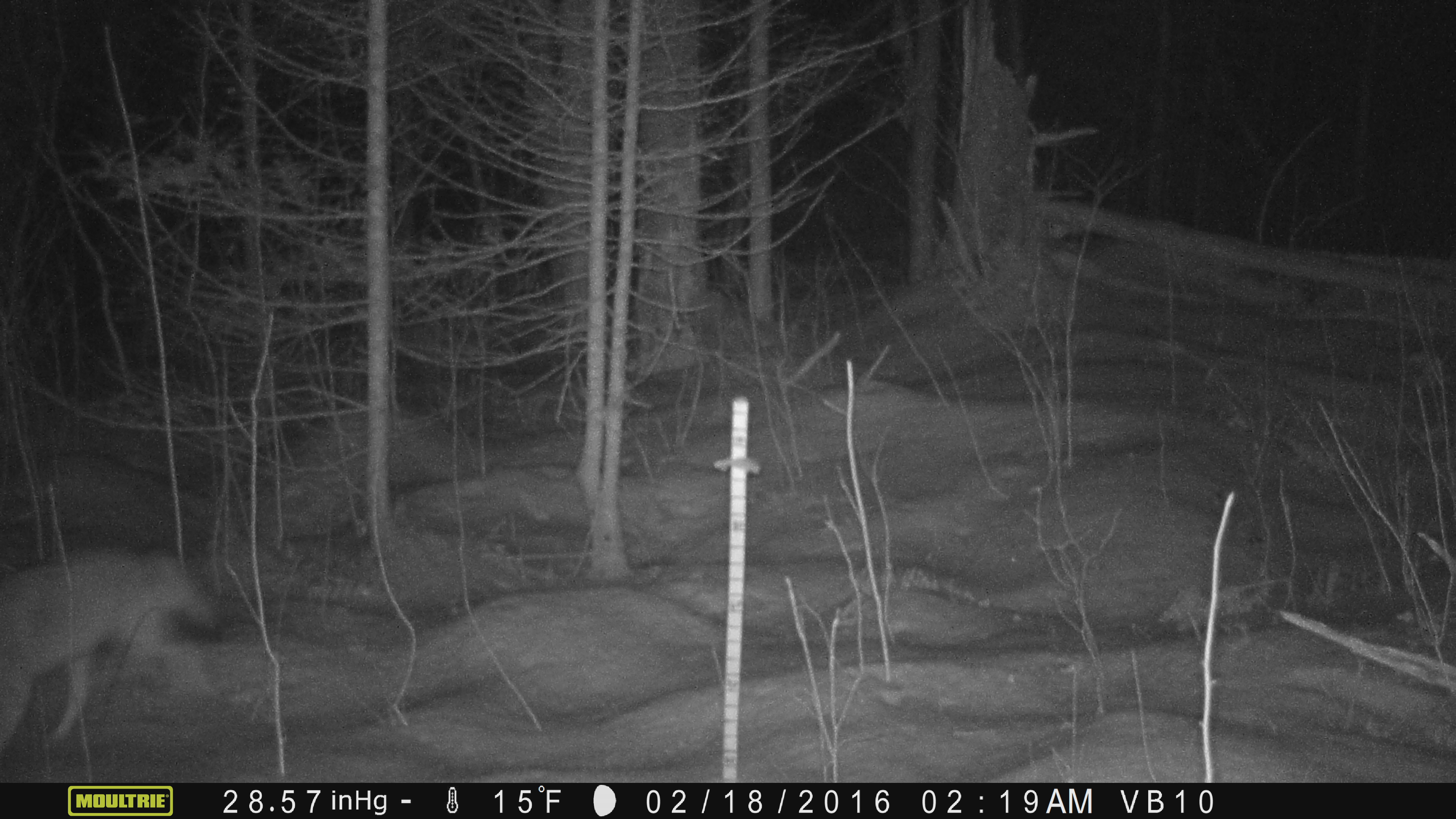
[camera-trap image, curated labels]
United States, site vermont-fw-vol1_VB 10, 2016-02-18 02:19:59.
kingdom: Animalia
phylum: Chordata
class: Mammalia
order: Carnivora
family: Canidae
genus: Canis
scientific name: Canis latrans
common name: coyote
Coyote (Canis latrans).